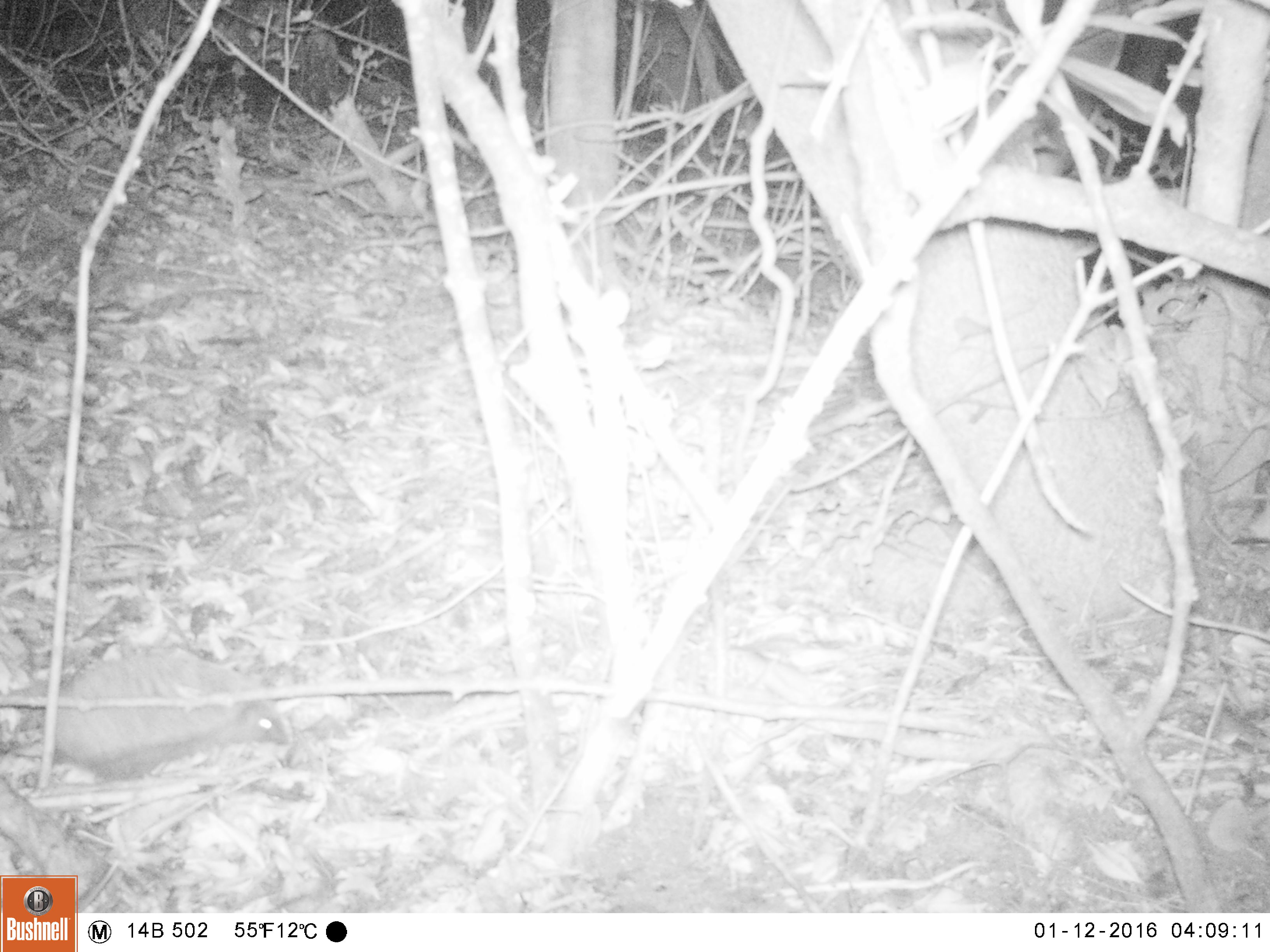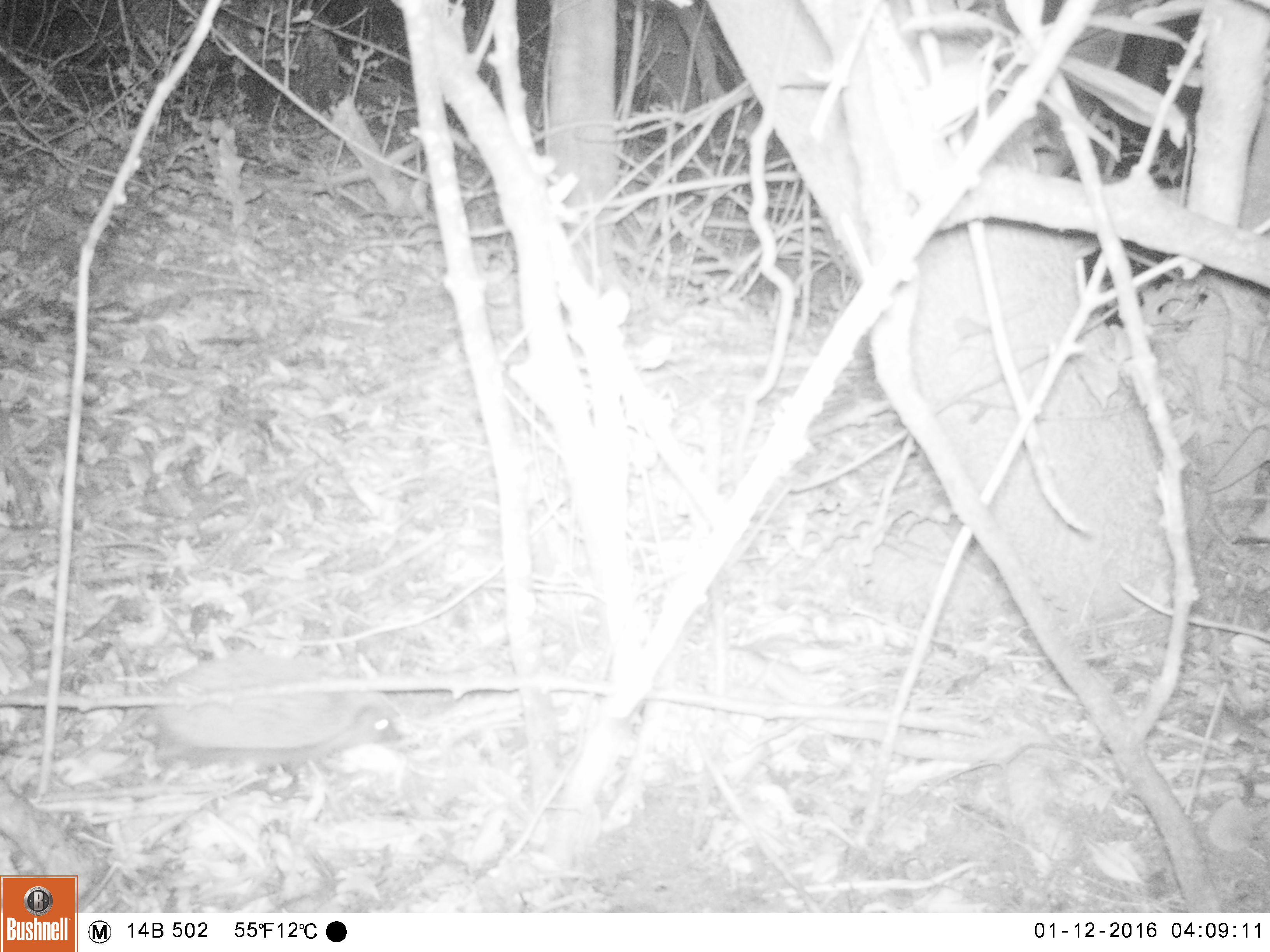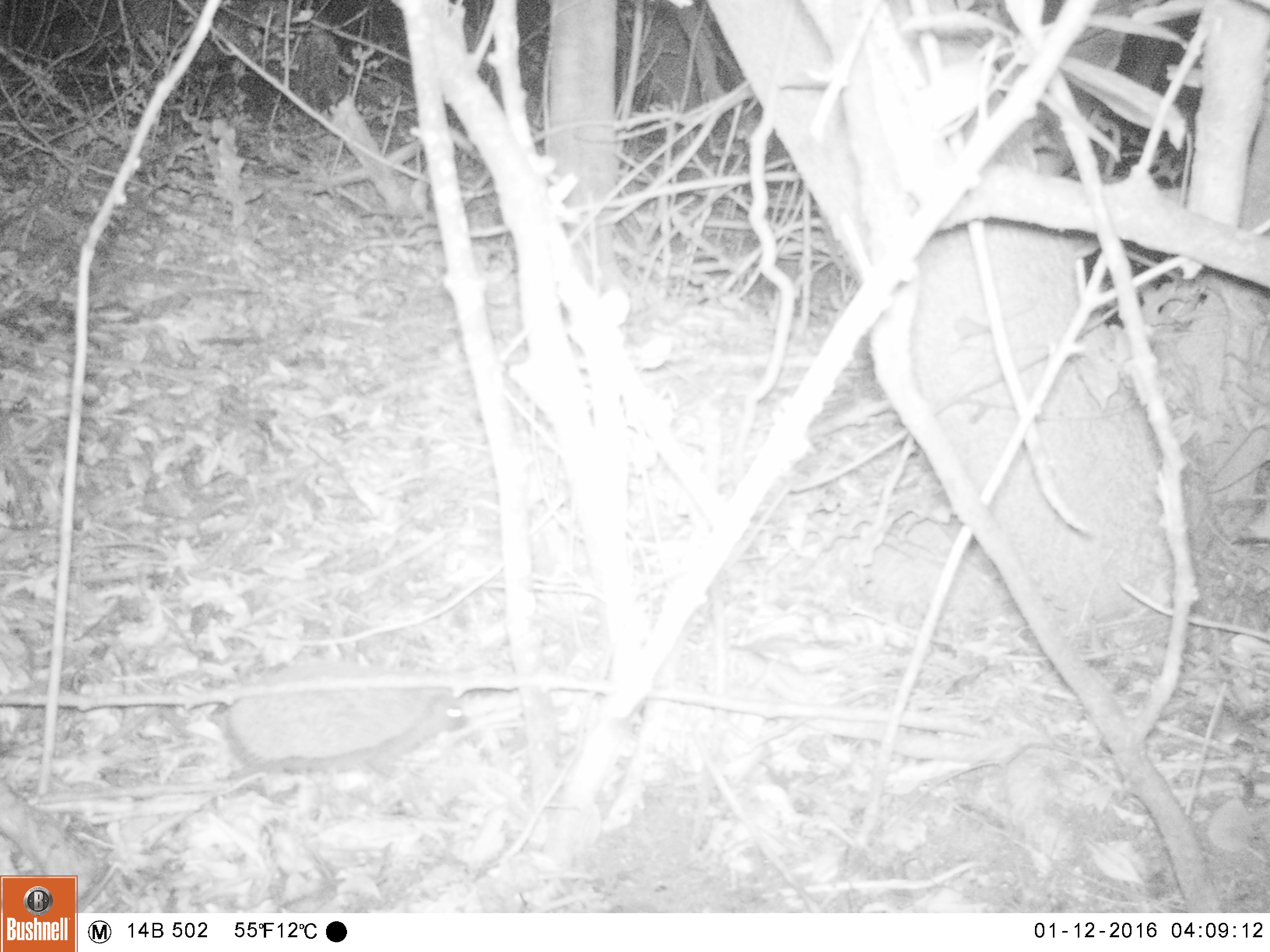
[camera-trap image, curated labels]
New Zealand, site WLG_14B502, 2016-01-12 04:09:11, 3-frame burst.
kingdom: Animalia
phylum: Chordata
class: Mammalia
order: Eulipotyphla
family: Erinaceidae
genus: Erinaceus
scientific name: Erinaceus europaeus europaeus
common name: european hedgehog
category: hedgehog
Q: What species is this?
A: Hedgehog (european hedgehog) (Erinaceus europaeus europaeus).